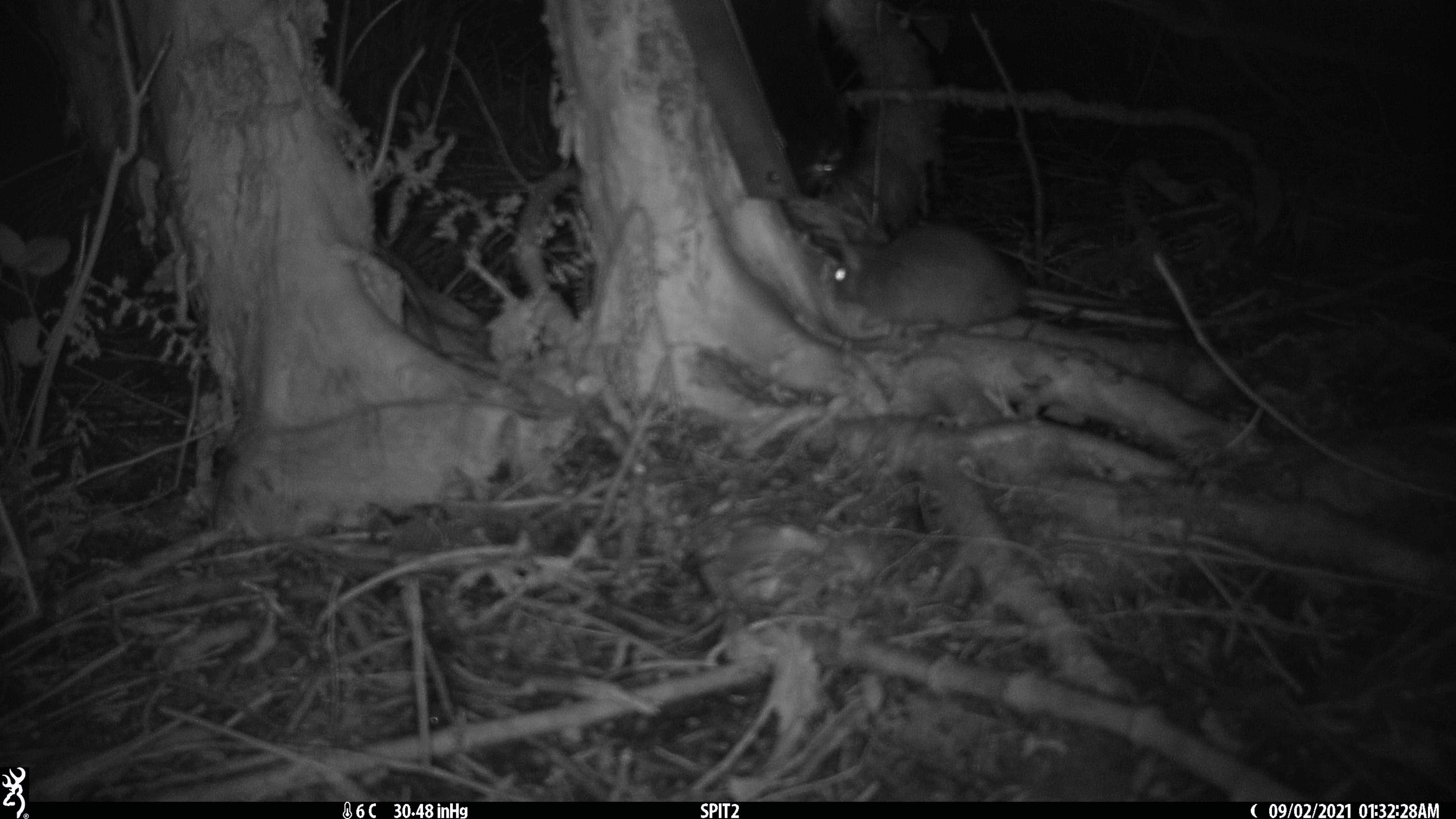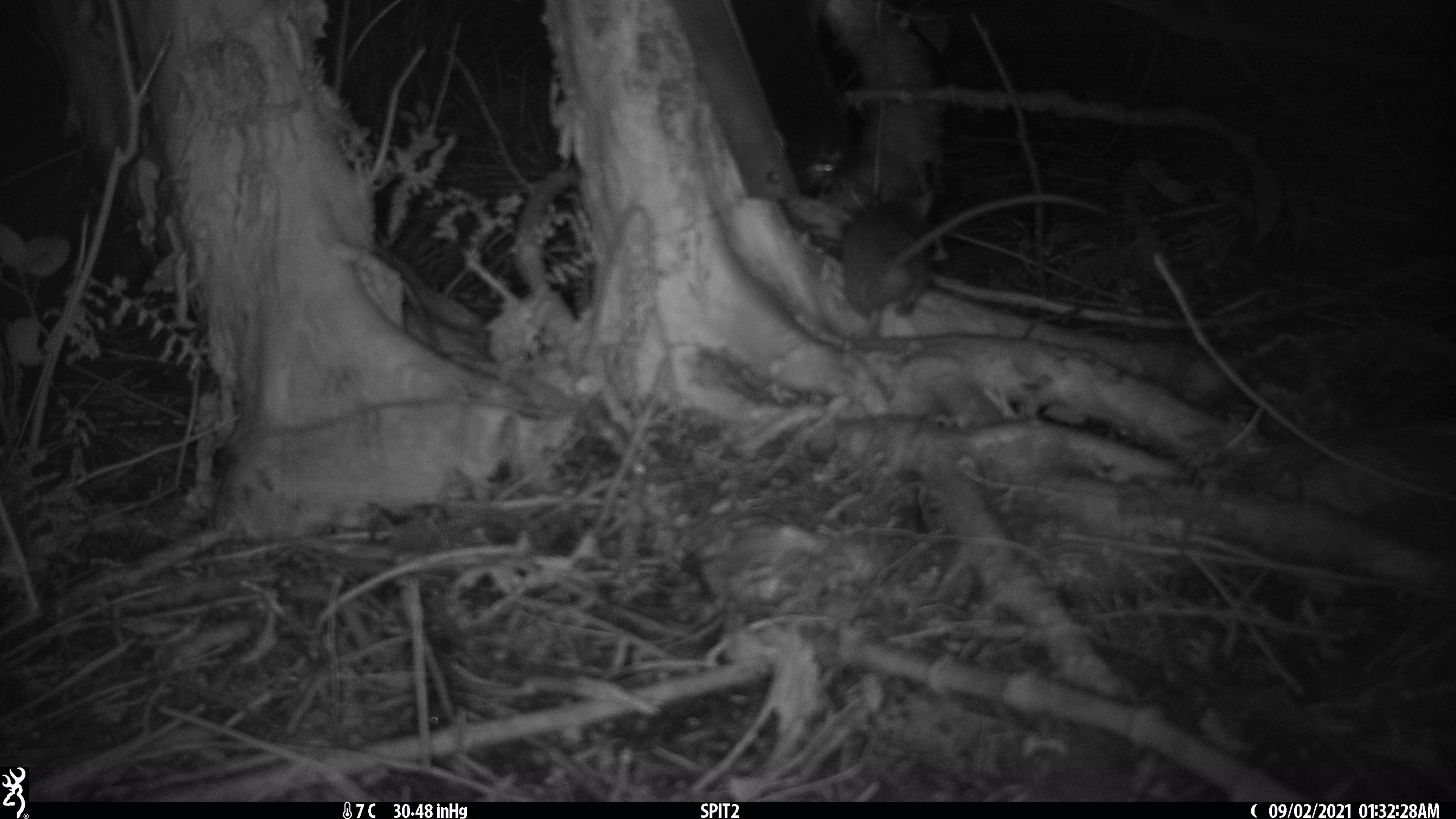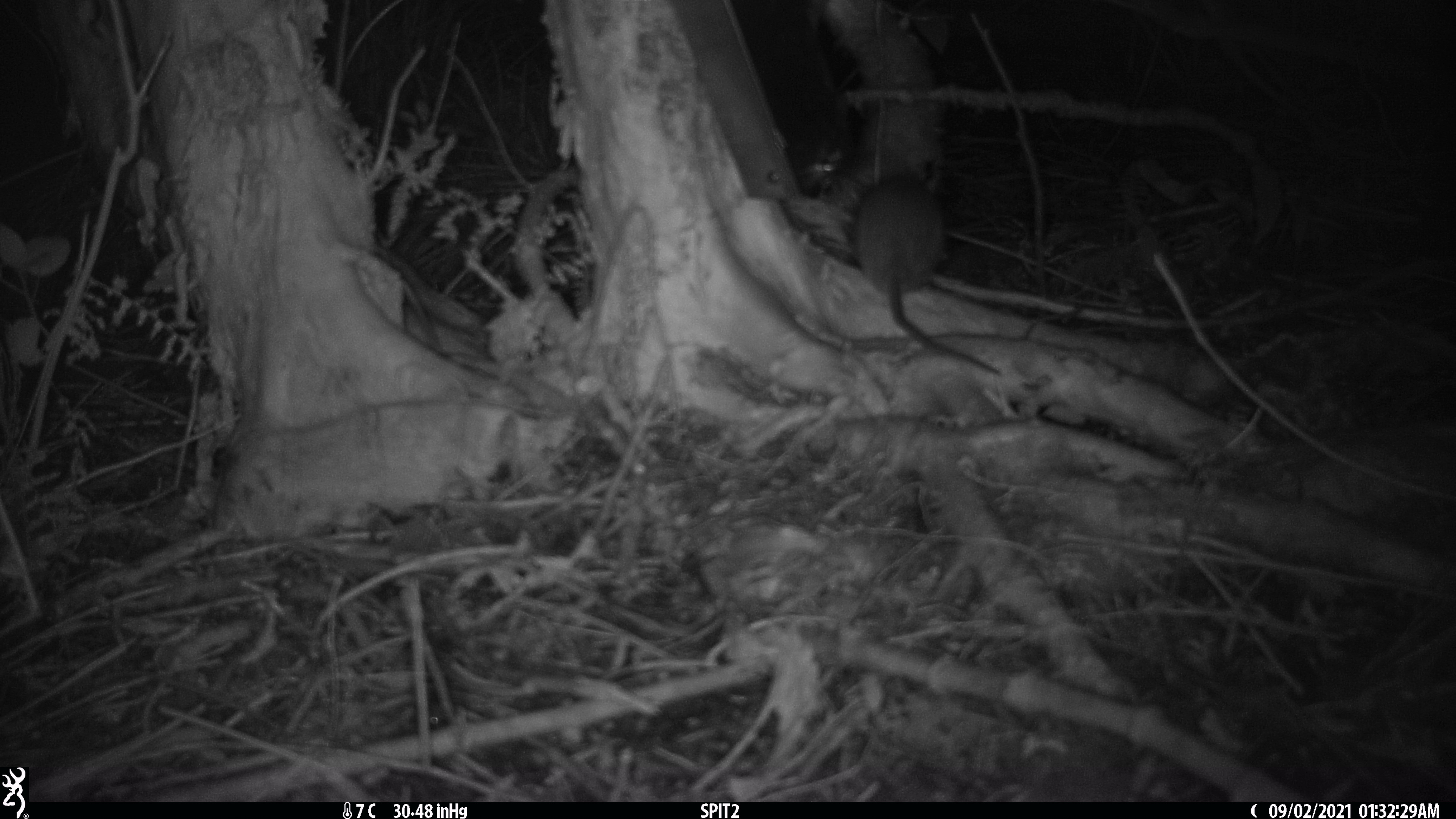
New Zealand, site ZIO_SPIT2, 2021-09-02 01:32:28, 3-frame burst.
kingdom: Animalia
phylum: Chordata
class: Mammalia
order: Rodentia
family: Muridae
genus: Rattus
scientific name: Rattus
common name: rat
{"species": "rat (Rattus)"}